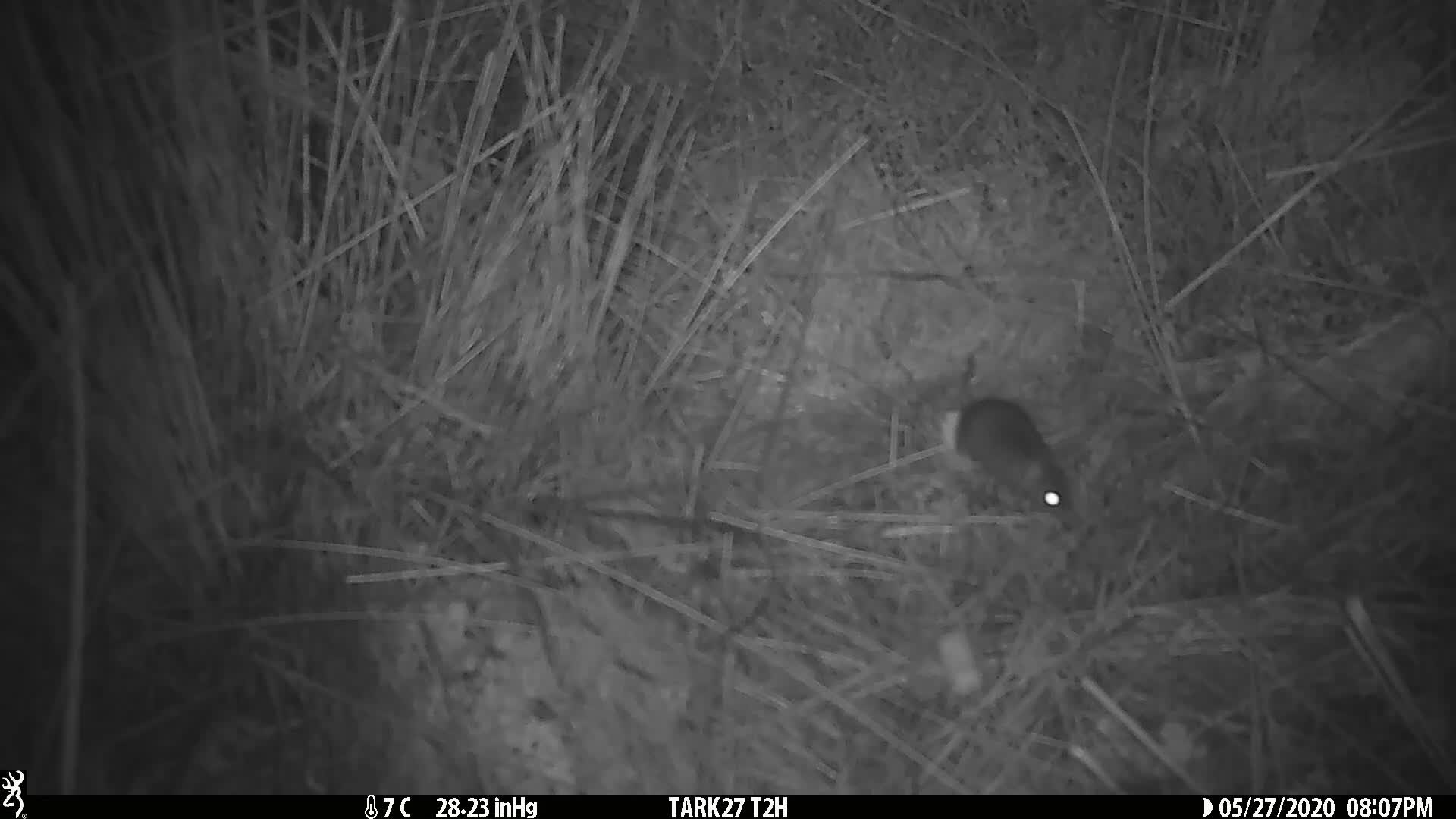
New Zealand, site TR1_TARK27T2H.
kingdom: Animalia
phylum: Chordata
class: Mammalia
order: Rodentia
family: Muridae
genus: Mus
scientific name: Mus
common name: mouse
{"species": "mouse (Mus)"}